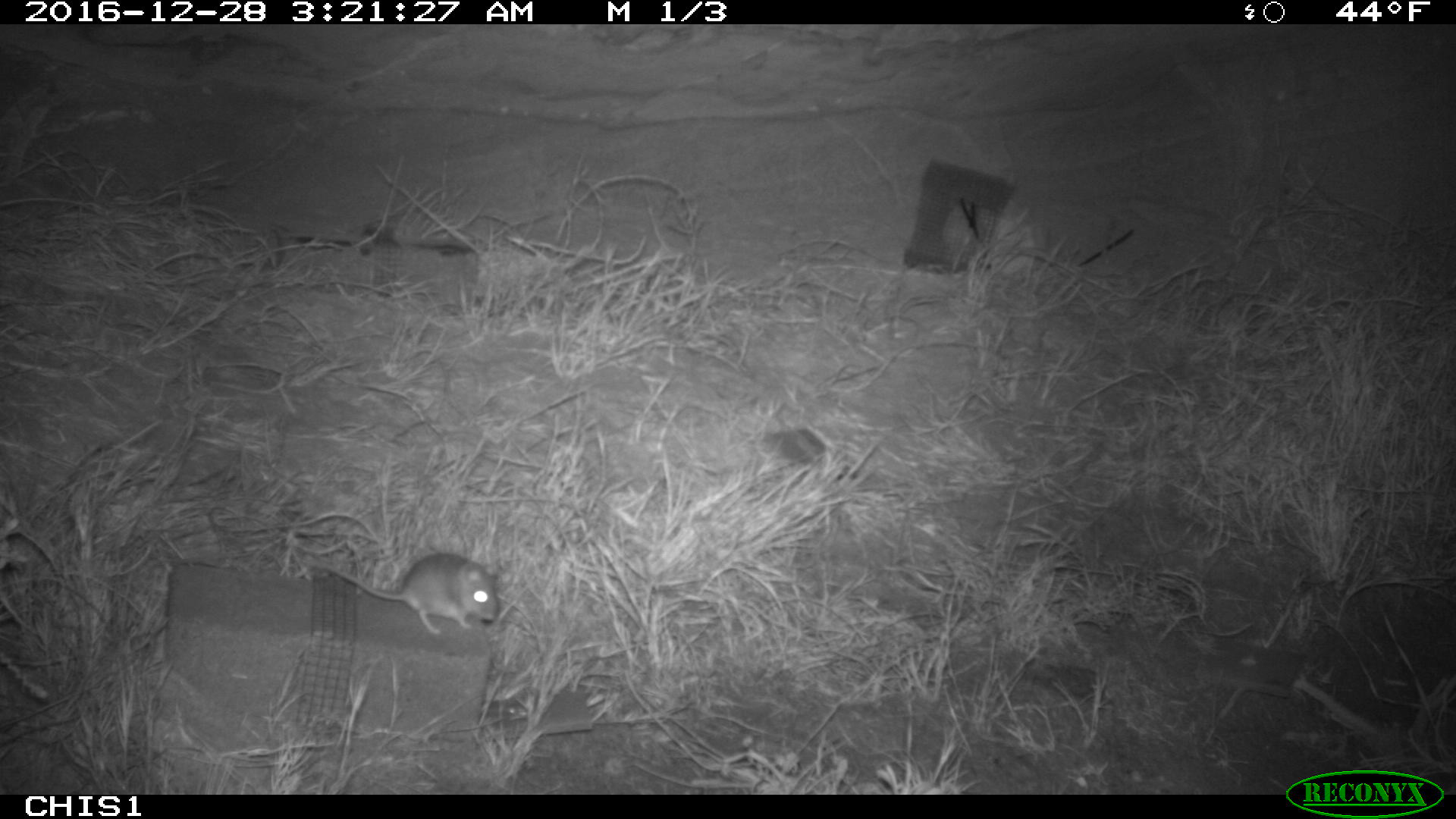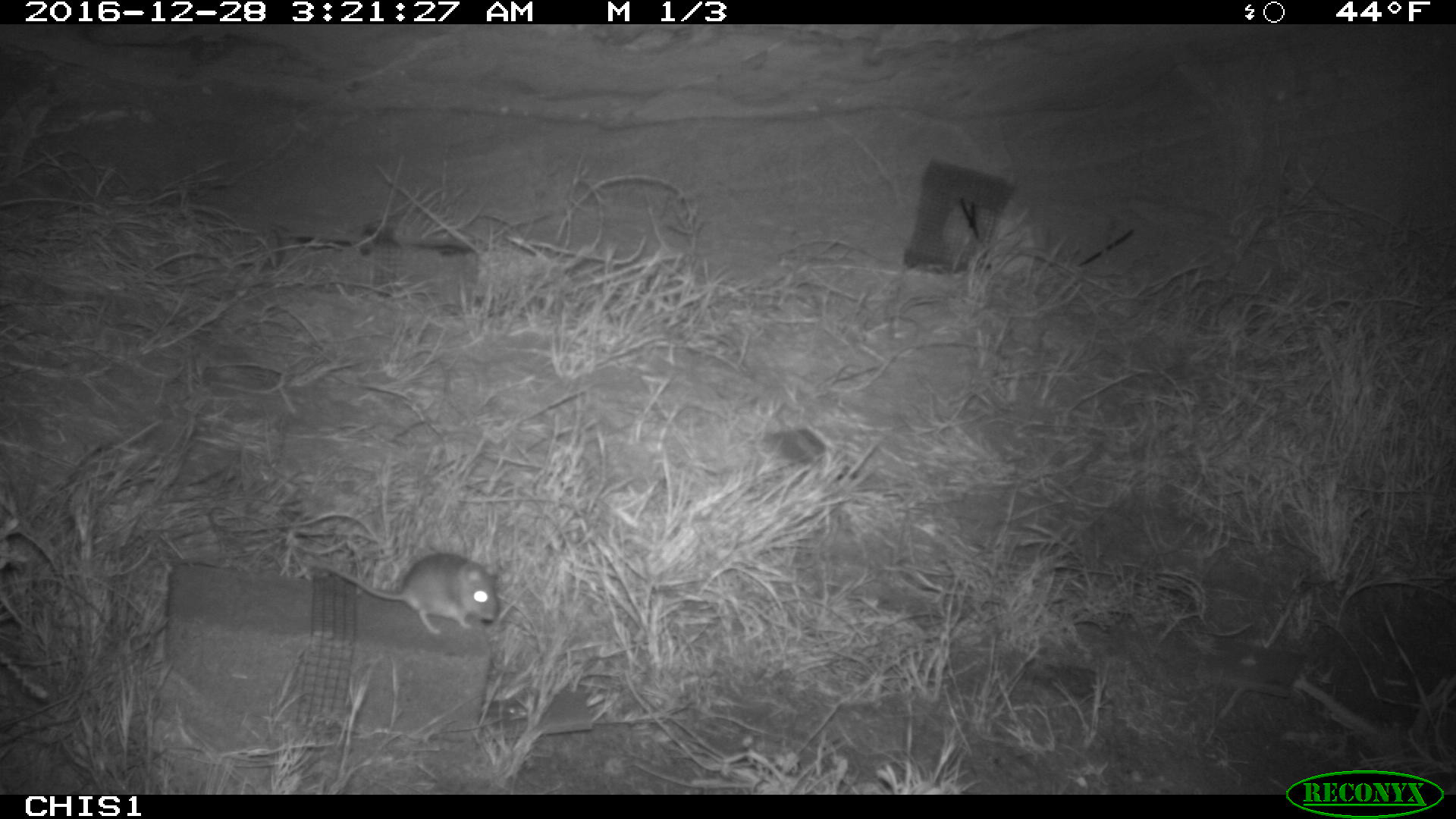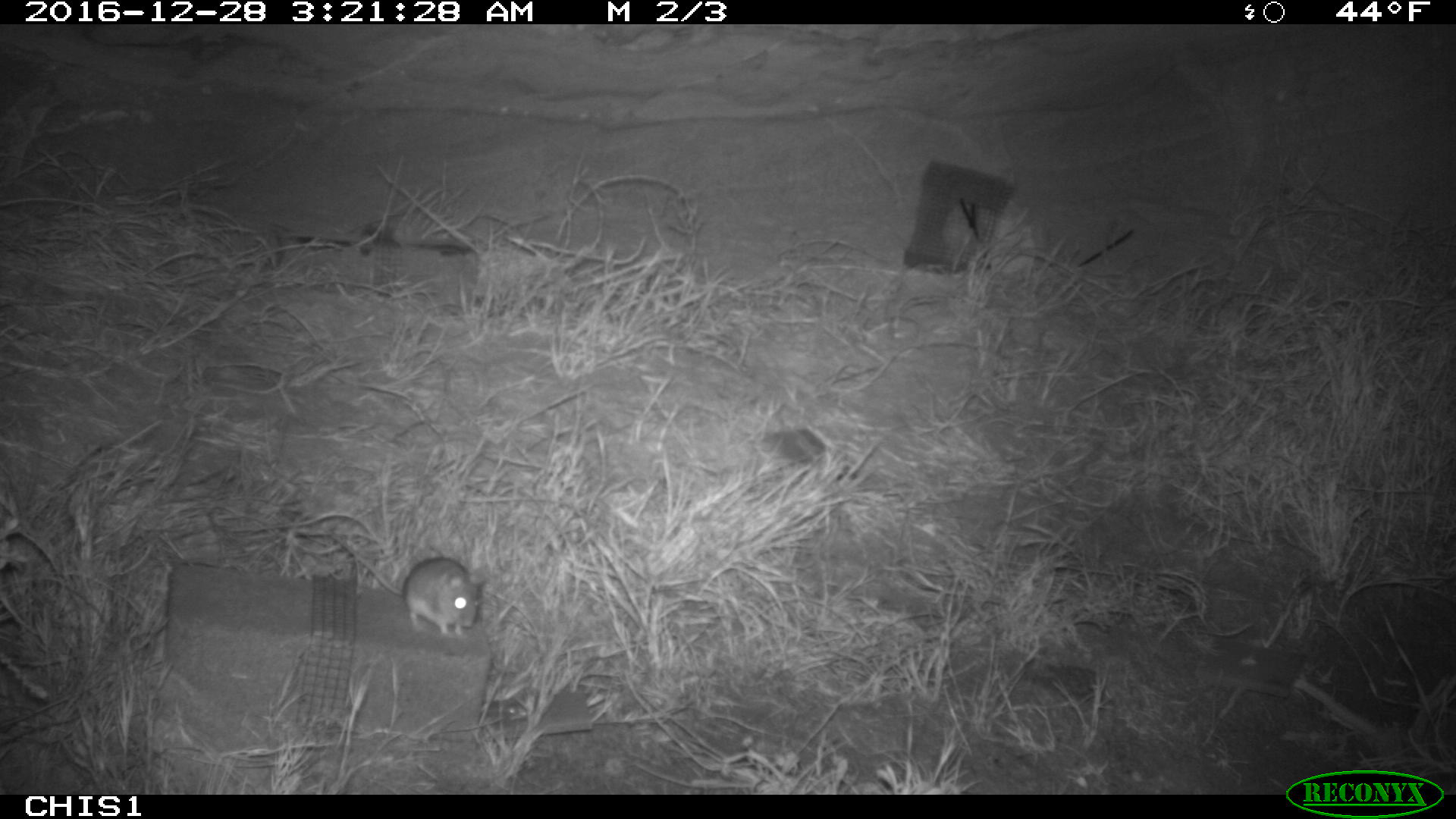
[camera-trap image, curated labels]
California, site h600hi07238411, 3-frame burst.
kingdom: Animalia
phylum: Chordata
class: Mammalia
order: Rodentia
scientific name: Rodentia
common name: rodent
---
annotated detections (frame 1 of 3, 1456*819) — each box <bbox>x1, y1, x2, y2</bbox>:
rodent: <bbox>294, 552, 500, 635</bbox>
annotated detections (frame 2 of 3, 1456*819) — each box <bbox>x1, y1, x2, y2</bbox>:
rodent: <bbox>307, 552, 497, 634</bbox>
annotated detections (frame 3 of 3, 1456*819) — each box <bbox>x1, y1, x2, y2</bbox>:
rodent: <bbox>331, 533, 492, 639</bbox>